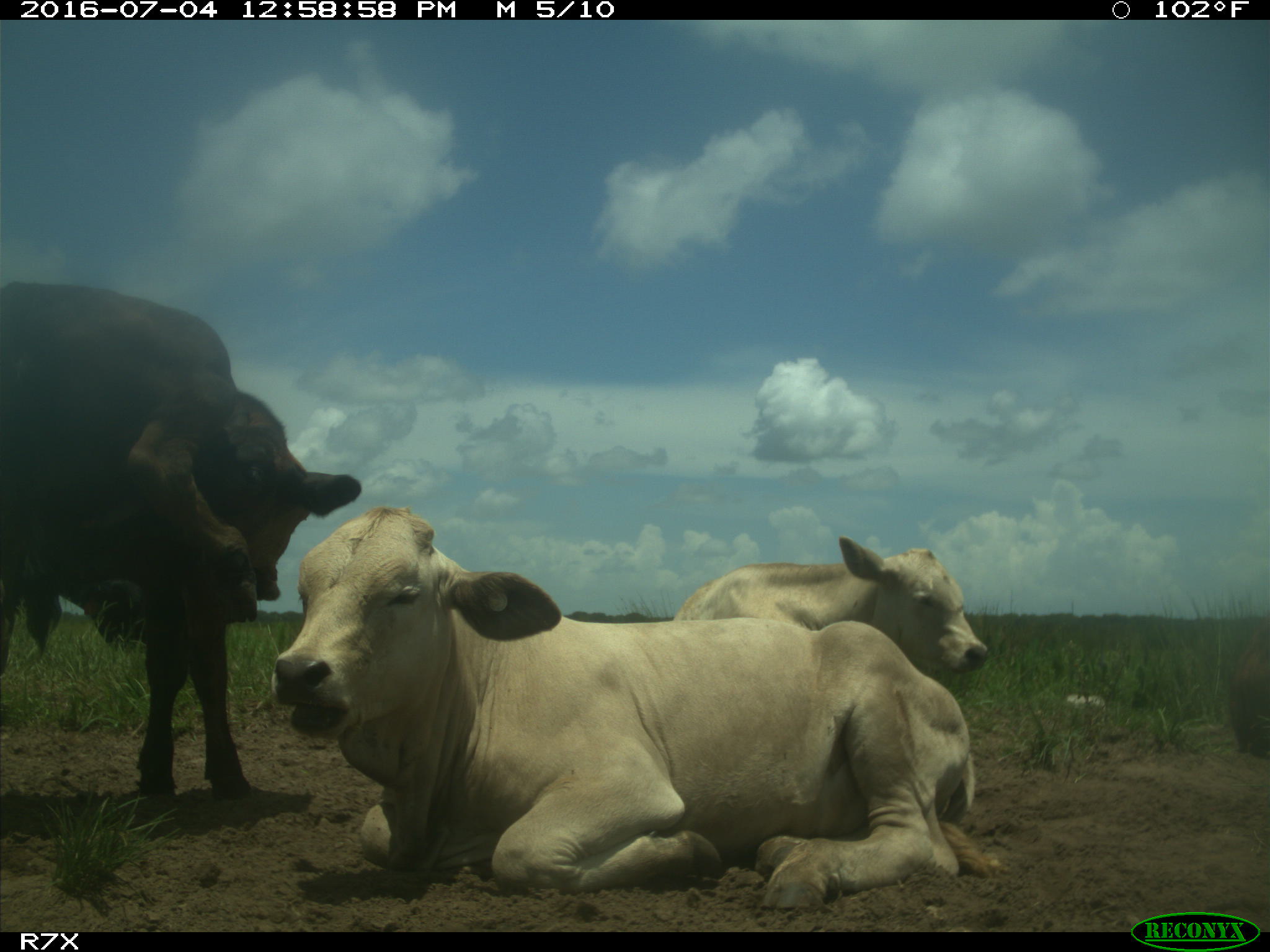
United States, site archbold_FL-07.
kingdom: Animalia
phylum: Chordata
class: Mammalia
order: Artiodactyla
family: Bovidae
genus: Bos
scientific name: Bos taurus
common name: domestic cow